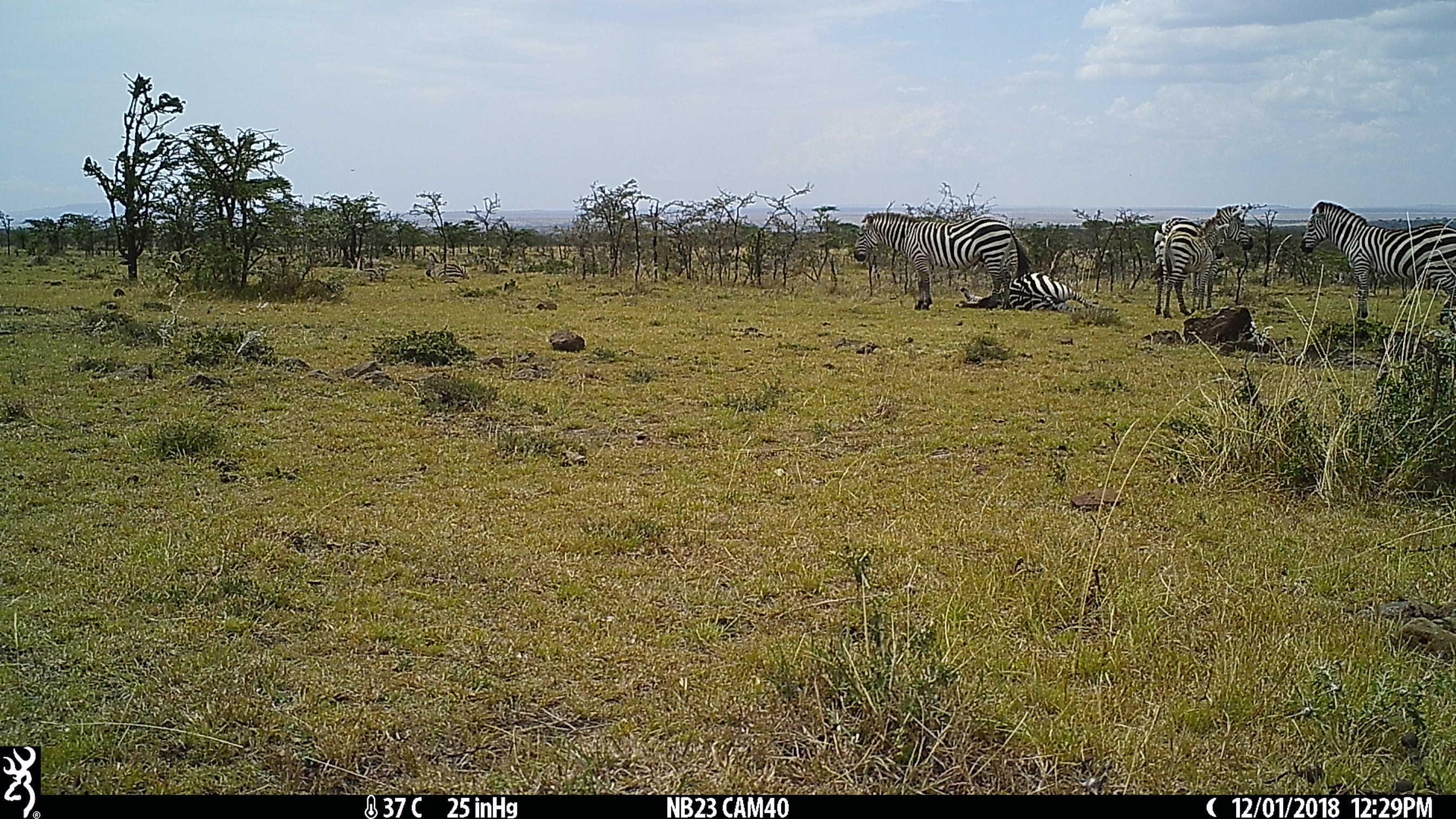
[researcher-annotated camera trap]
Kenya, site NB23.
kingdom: Animalia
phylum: Chordata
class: Mammalia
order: Perissodactyla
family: Equidae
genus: Equus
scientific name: Equus quagga burchellii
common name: burchell's zebra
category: zebra